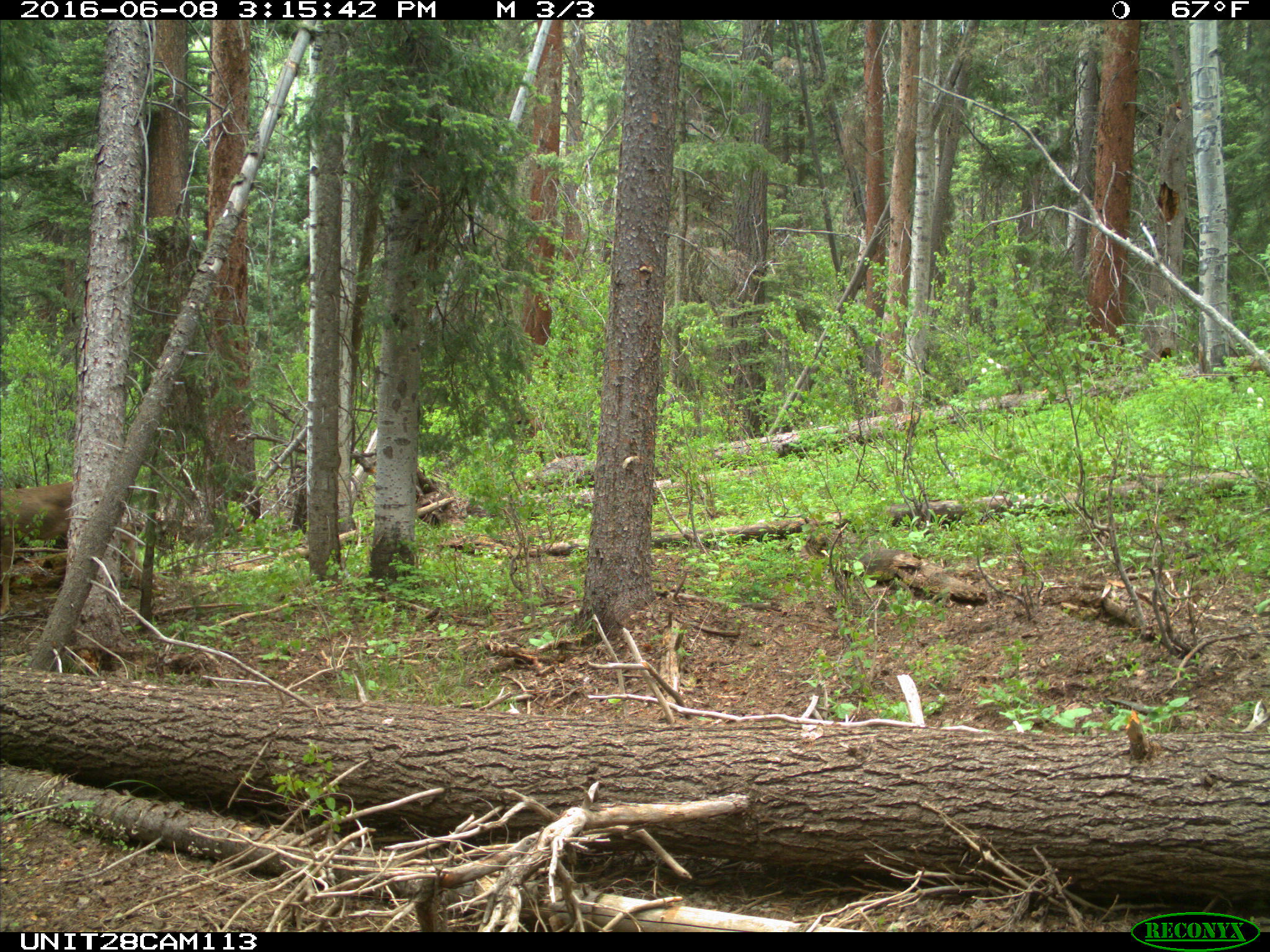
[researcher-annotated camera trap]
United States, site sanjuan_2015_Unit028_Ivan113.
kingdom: Animalia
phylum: Chordata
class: Mammalia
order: Artiodactyla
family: Cervidae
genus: Odocoileus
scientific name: Odocoileus hemionus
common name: mule deer